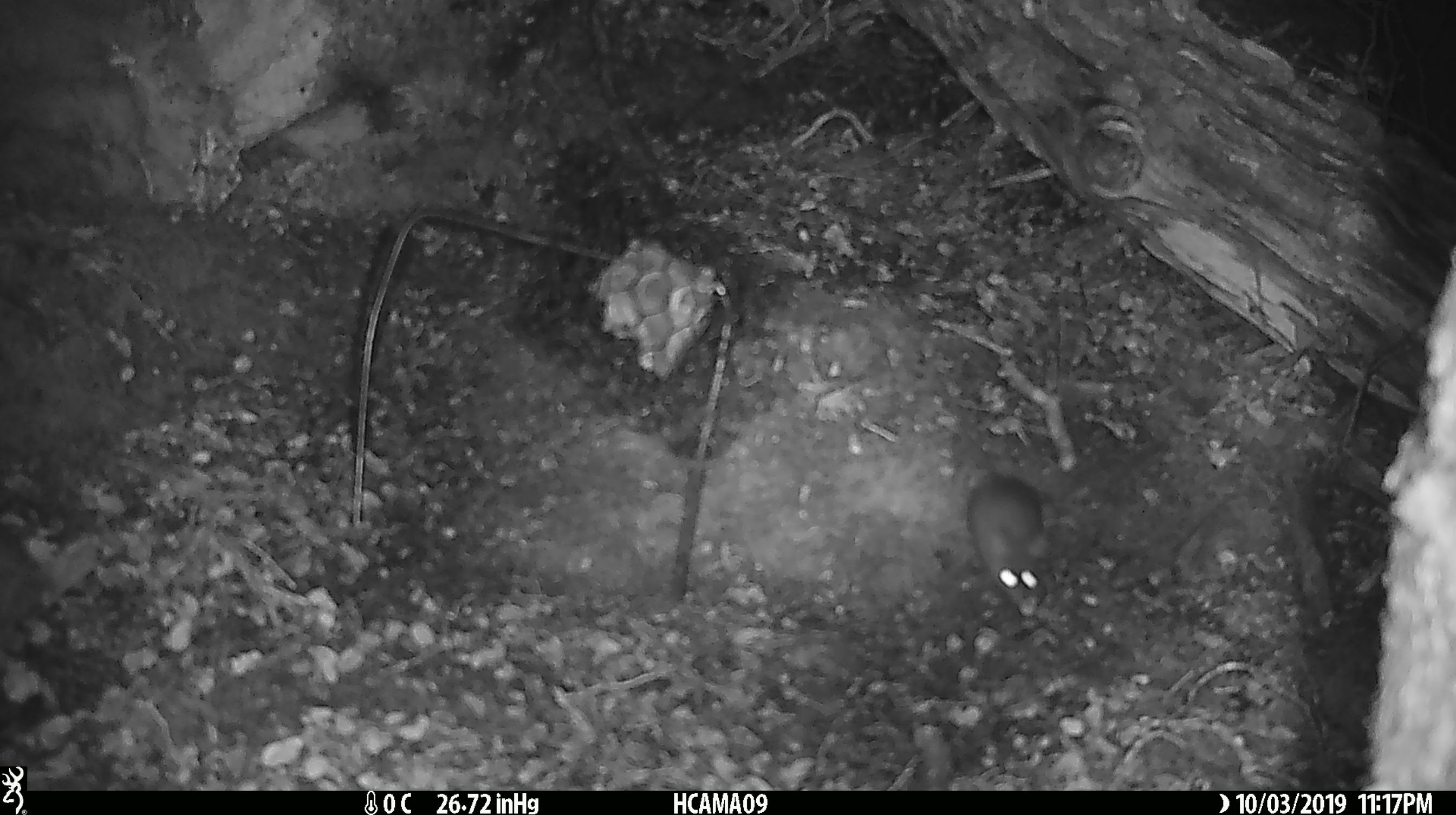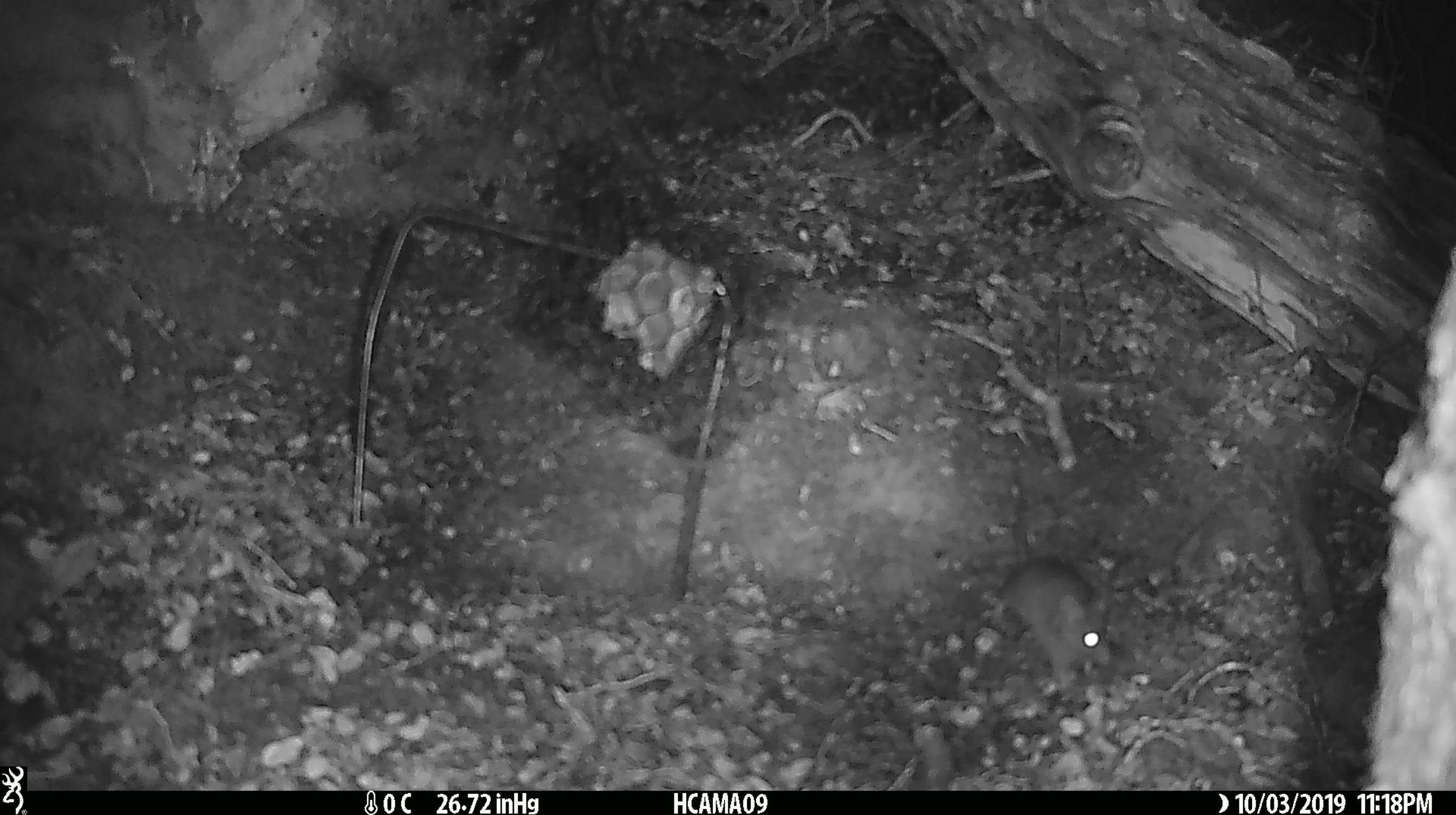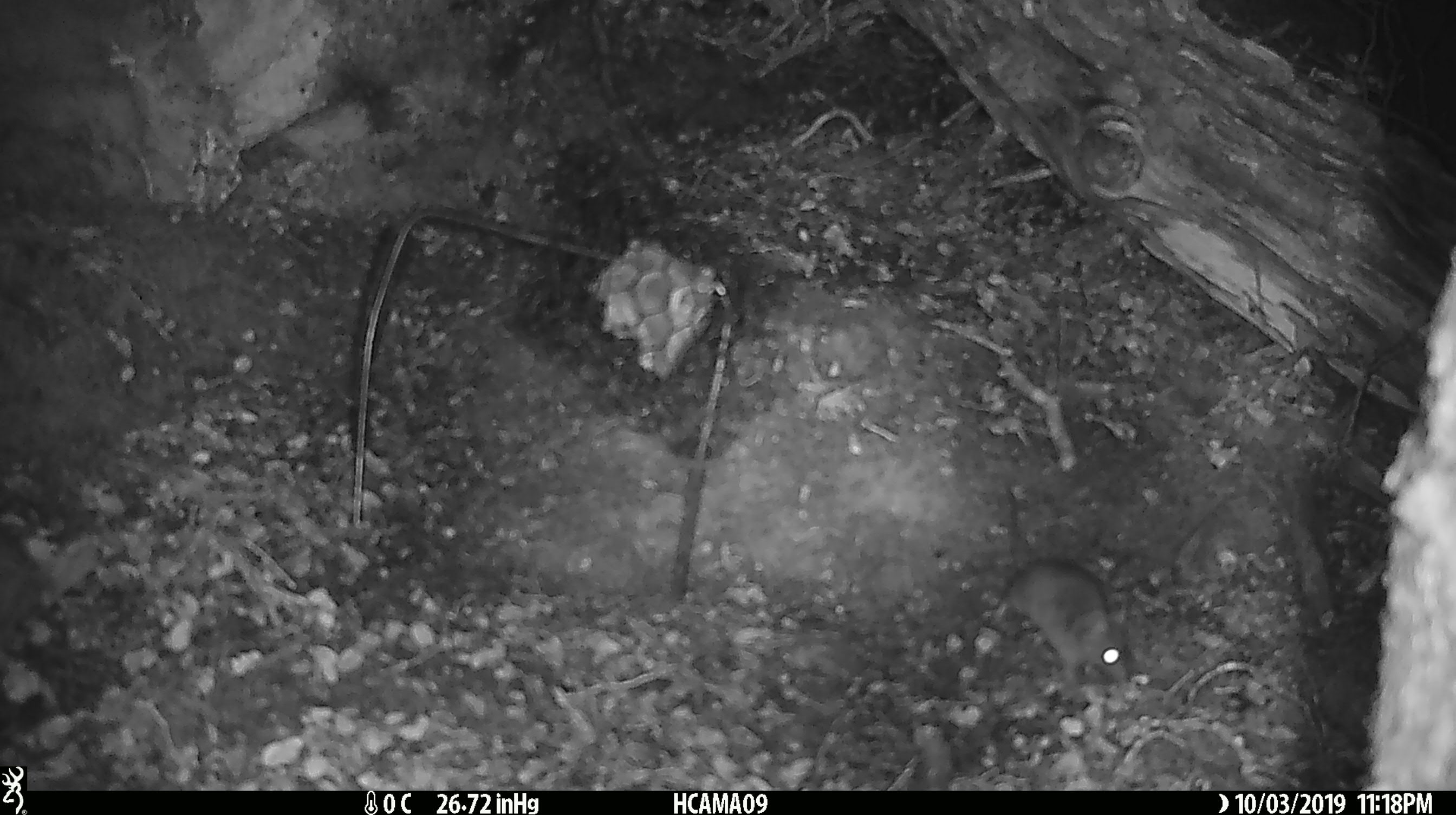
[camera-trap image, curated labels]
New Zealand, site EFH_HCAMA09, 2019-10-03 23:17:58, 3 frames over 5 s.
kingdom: Animalia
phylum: Chordata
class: Mammalia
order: Rodentia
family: Muridae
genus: Mus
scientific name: Mus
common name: mouse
Mouse (Mus).